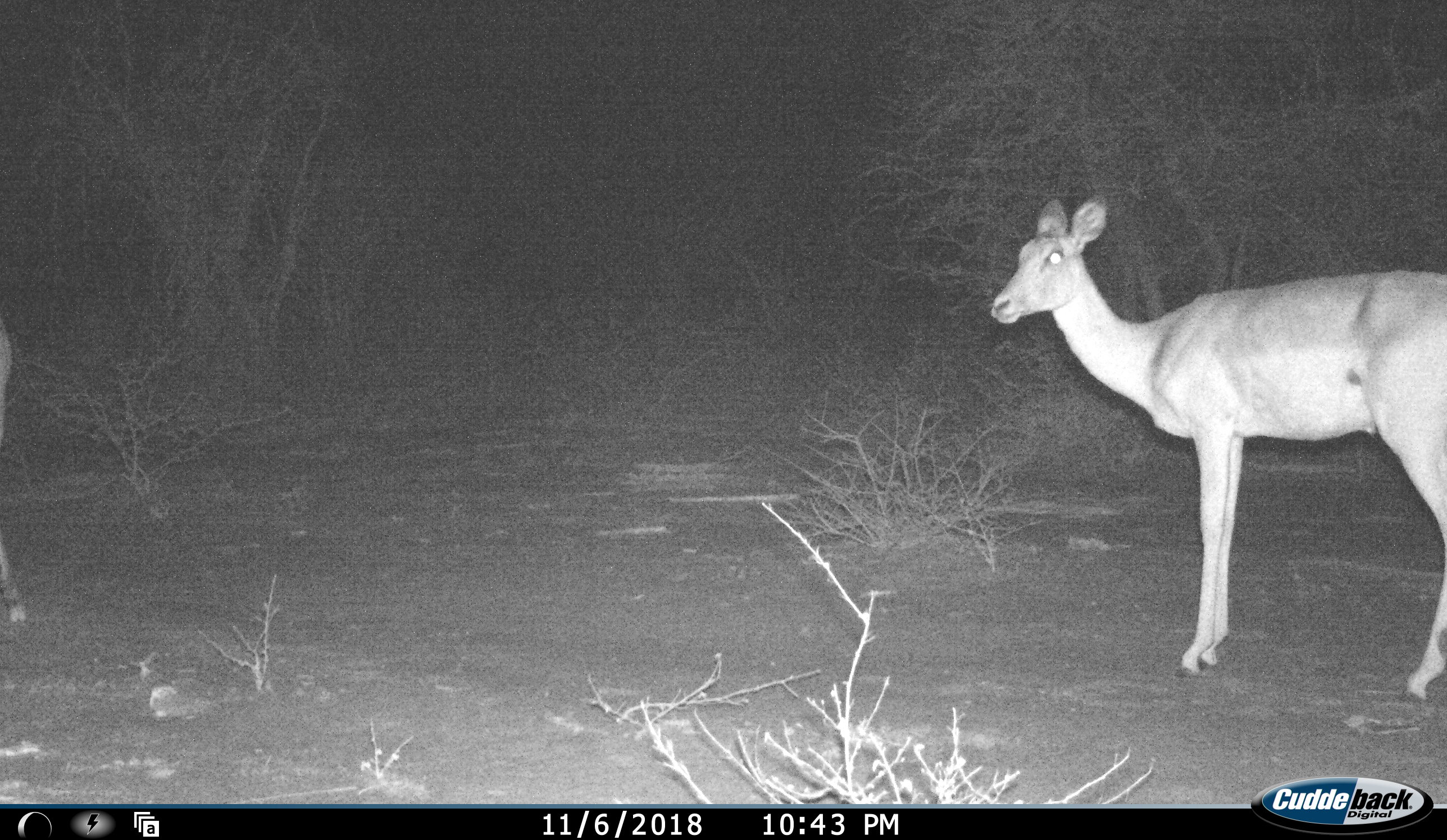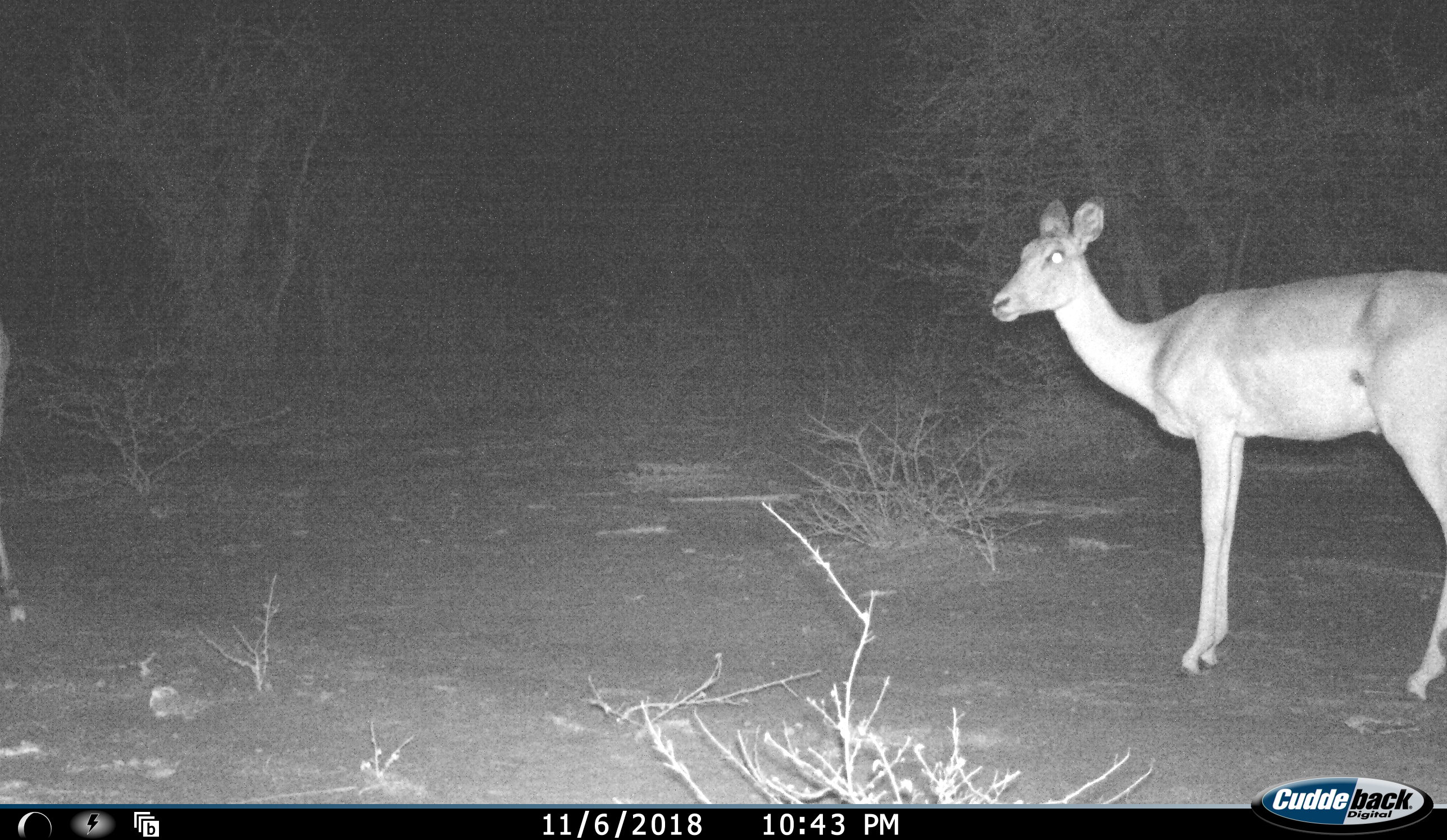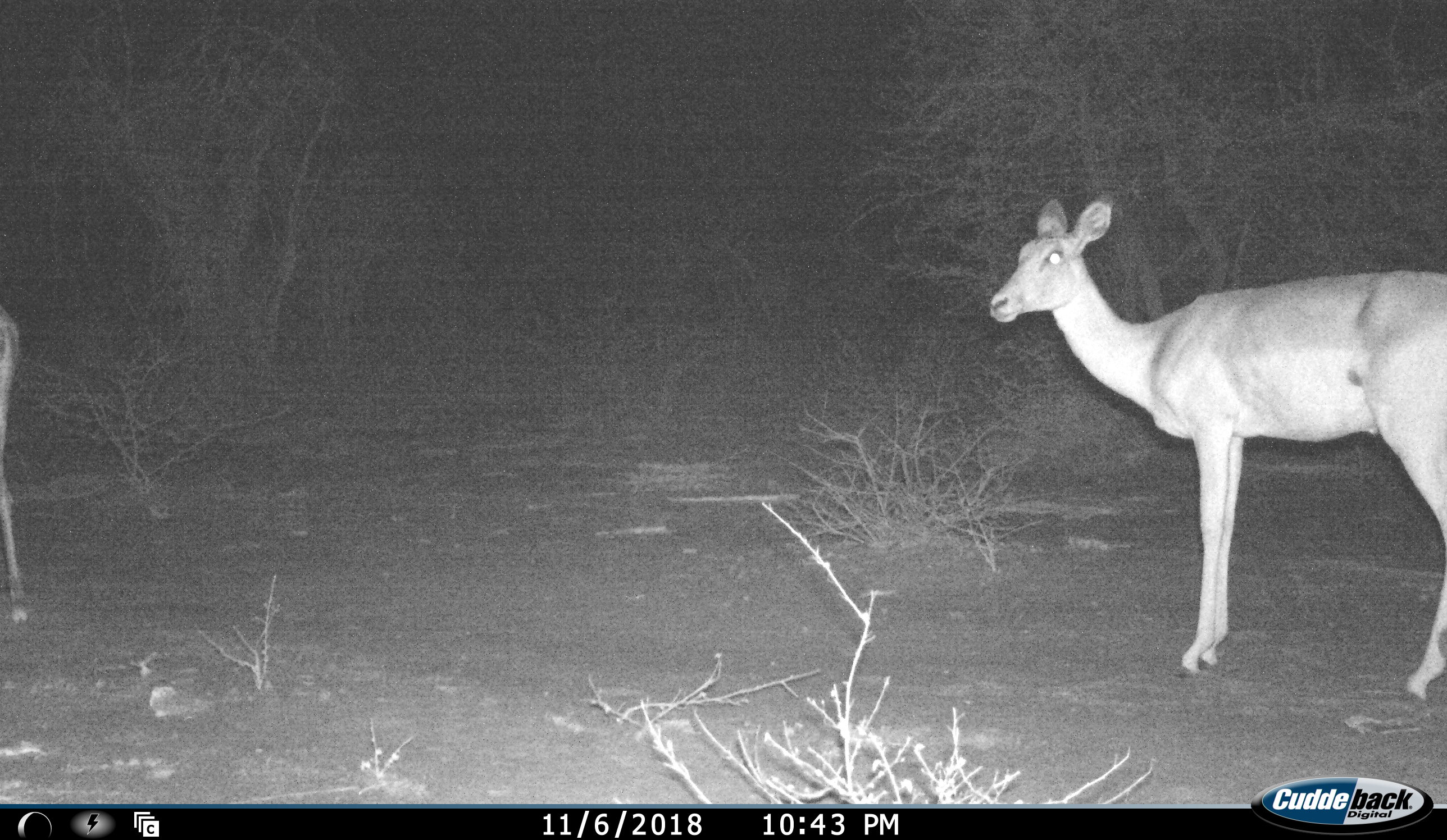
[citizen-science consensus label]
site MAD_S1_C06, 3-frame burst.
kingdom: Animalia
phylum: Chordata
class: Mammalia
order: Artiodactyla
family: Bovidae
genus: Aepyceros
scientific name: Aepyceros melampus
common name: impala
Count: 2.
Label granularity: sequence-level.